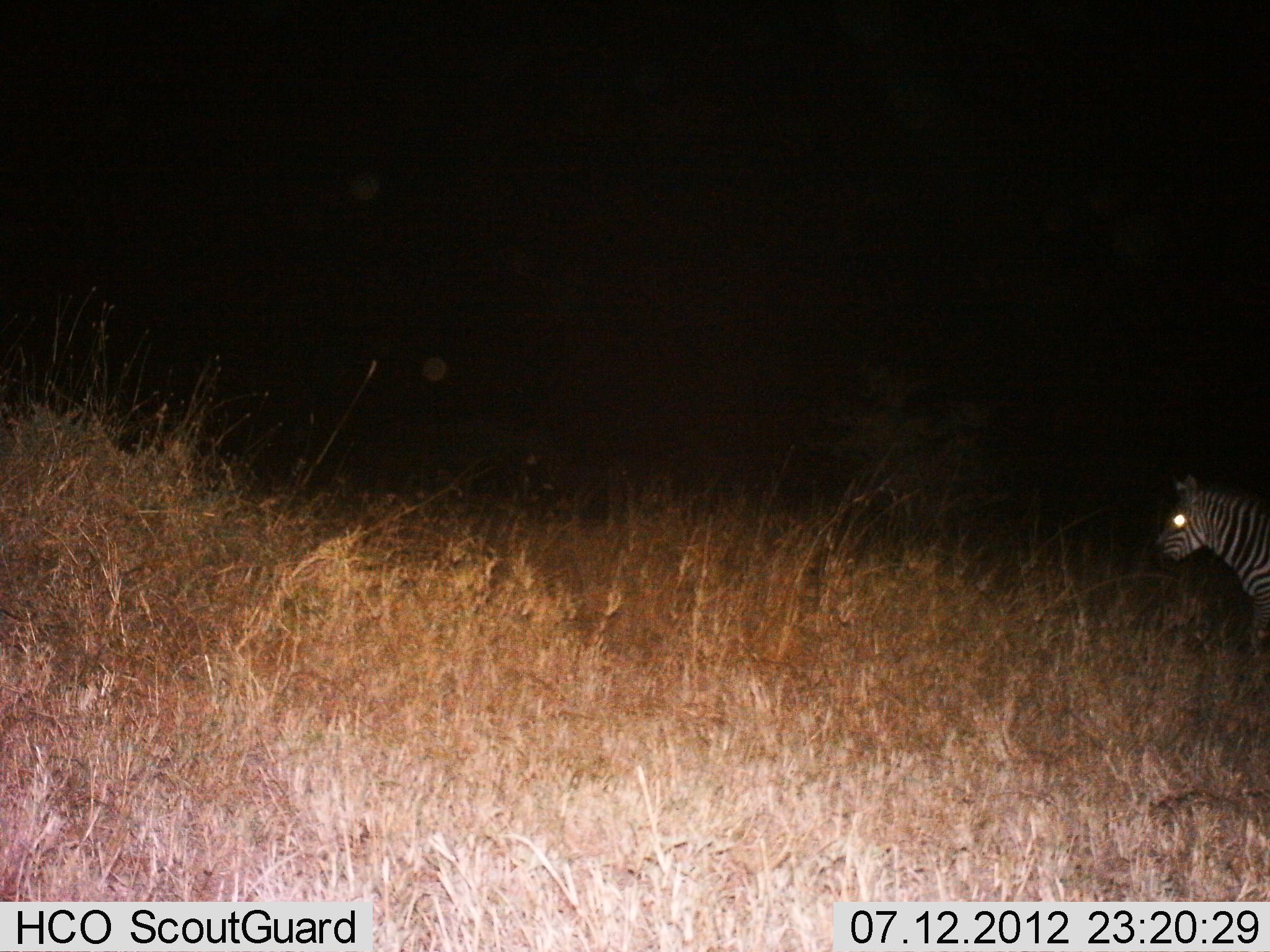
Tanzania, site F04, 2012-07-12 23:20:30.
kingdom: Animalia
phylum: Chordata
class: Mammalia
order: Perissodactyla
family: Equidae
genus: Equus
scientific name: Equus quagga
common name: plains zebra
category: zebra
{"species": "zebra (plains zebra) (Equus quagga)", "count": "1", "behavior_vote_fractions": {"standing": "80%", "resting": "0%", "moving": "30%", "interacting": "0%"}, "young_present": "0%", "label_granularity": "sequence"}